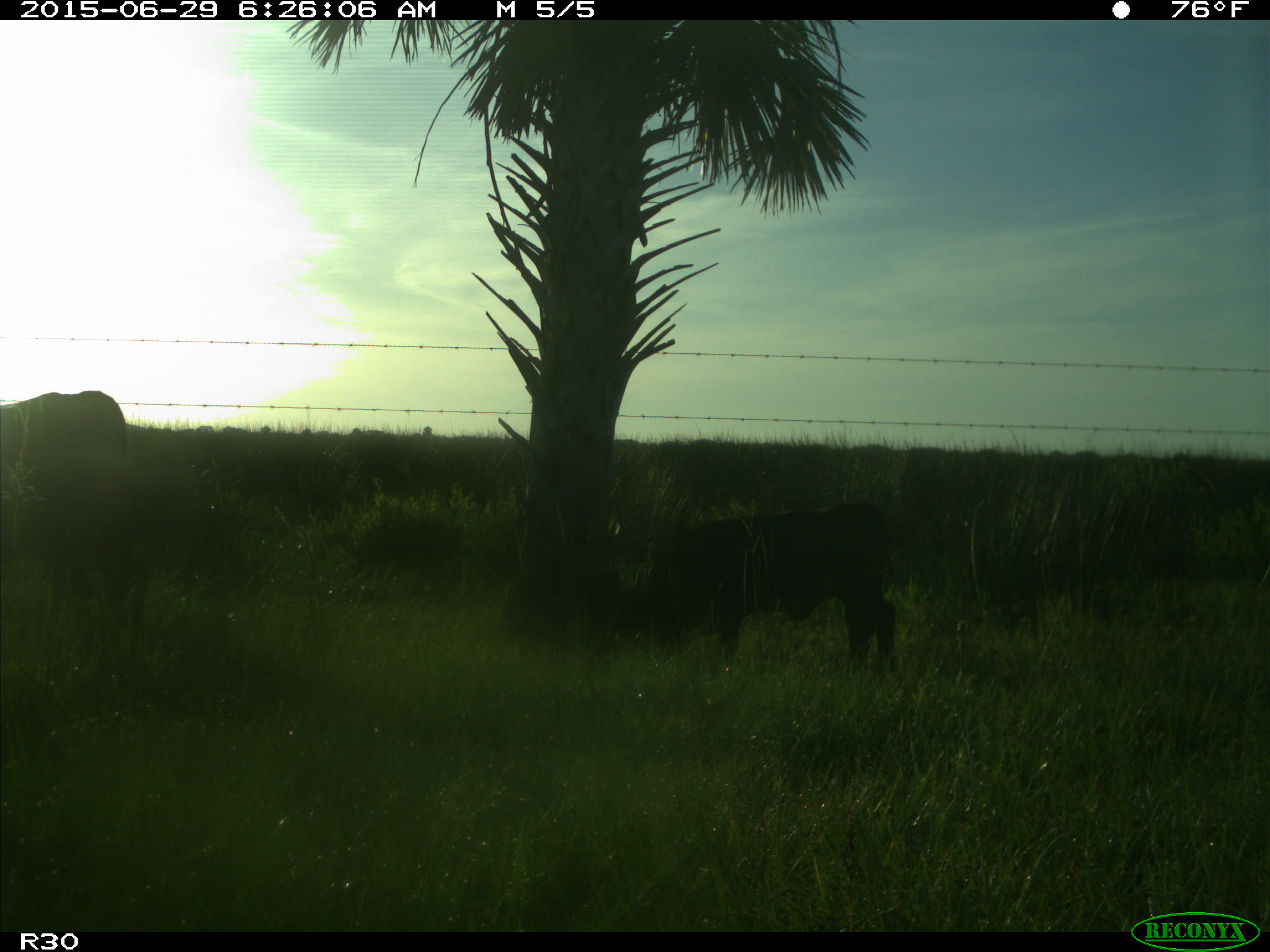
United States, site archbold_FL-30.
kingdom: Animalia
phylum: Chordata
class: Mammalia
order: Artiodactyla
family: Bovidae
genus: Bos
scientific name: Bos taurus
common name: domestic cow